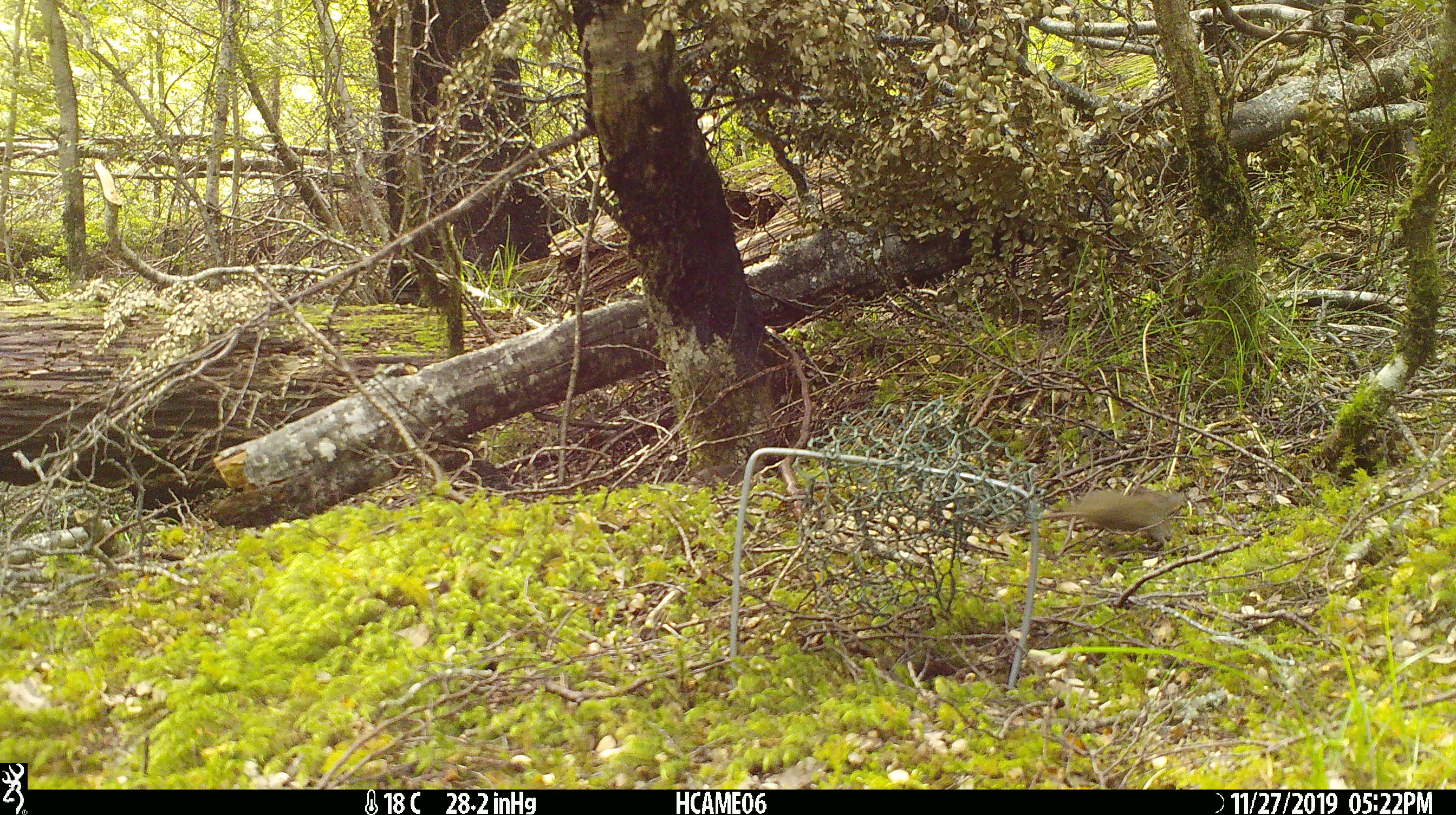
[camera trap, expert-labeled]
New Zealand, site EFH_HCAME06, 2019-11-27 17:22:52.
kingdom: Animalia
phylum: Chordata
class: Mammalia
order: Rodentia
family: Muridae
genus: Mus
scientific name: Mus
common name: mouse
Mouse (Mus).